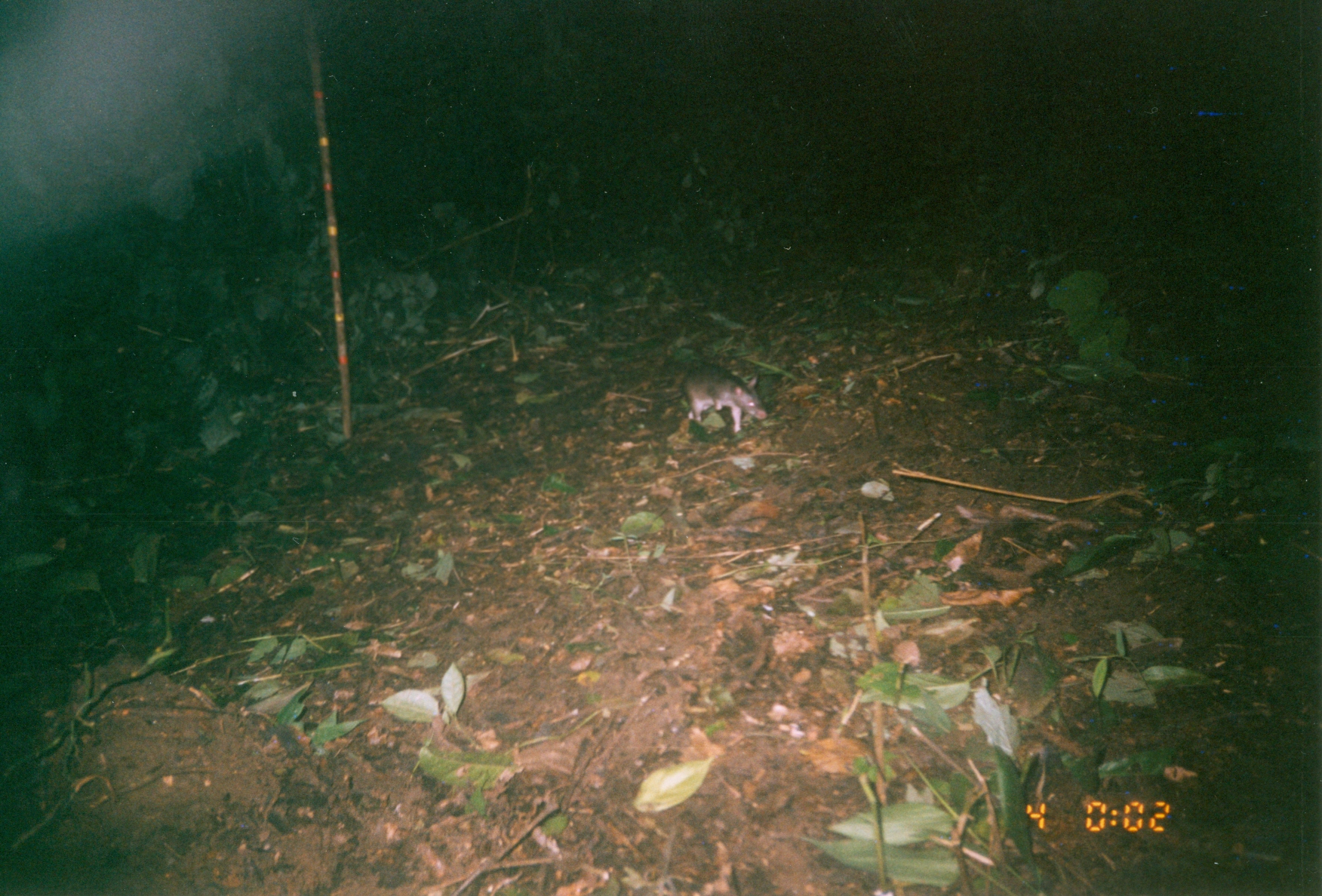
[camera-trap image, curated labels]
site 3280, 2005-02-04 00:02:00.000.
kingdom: Animalia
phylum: Chordata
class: Mammalia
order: Rodentia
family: Nesomyidae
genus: Cricetomys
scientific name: Cricetomys gambianus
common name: african giant pouched rat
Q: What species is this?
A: Cricetomys gambianus (african giant pouched rat).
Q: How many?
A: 1.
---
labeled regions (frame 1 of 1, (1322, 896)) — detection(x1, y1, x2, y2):
cricetomys gambianus: detection(680, 360, 767, 434)